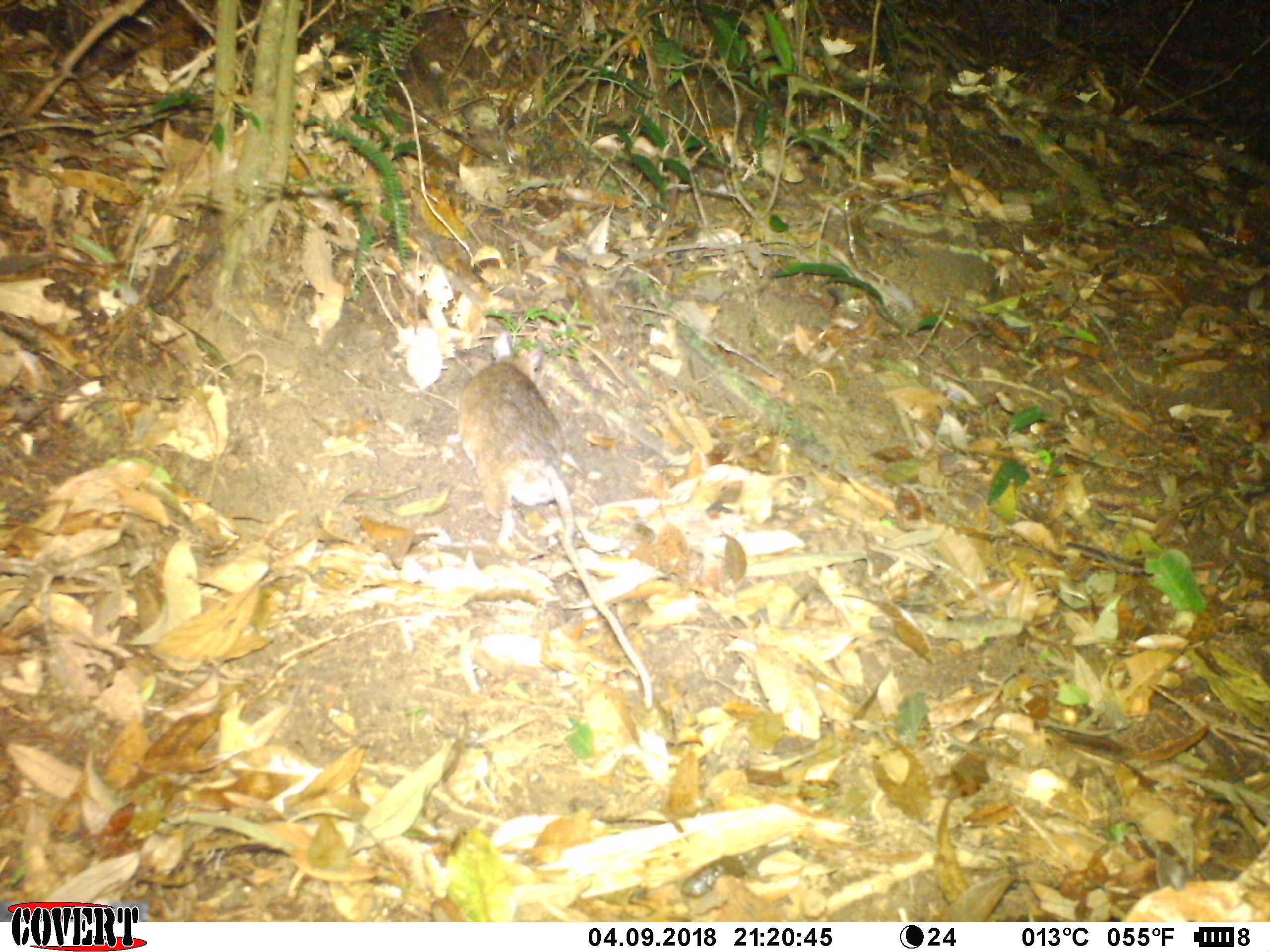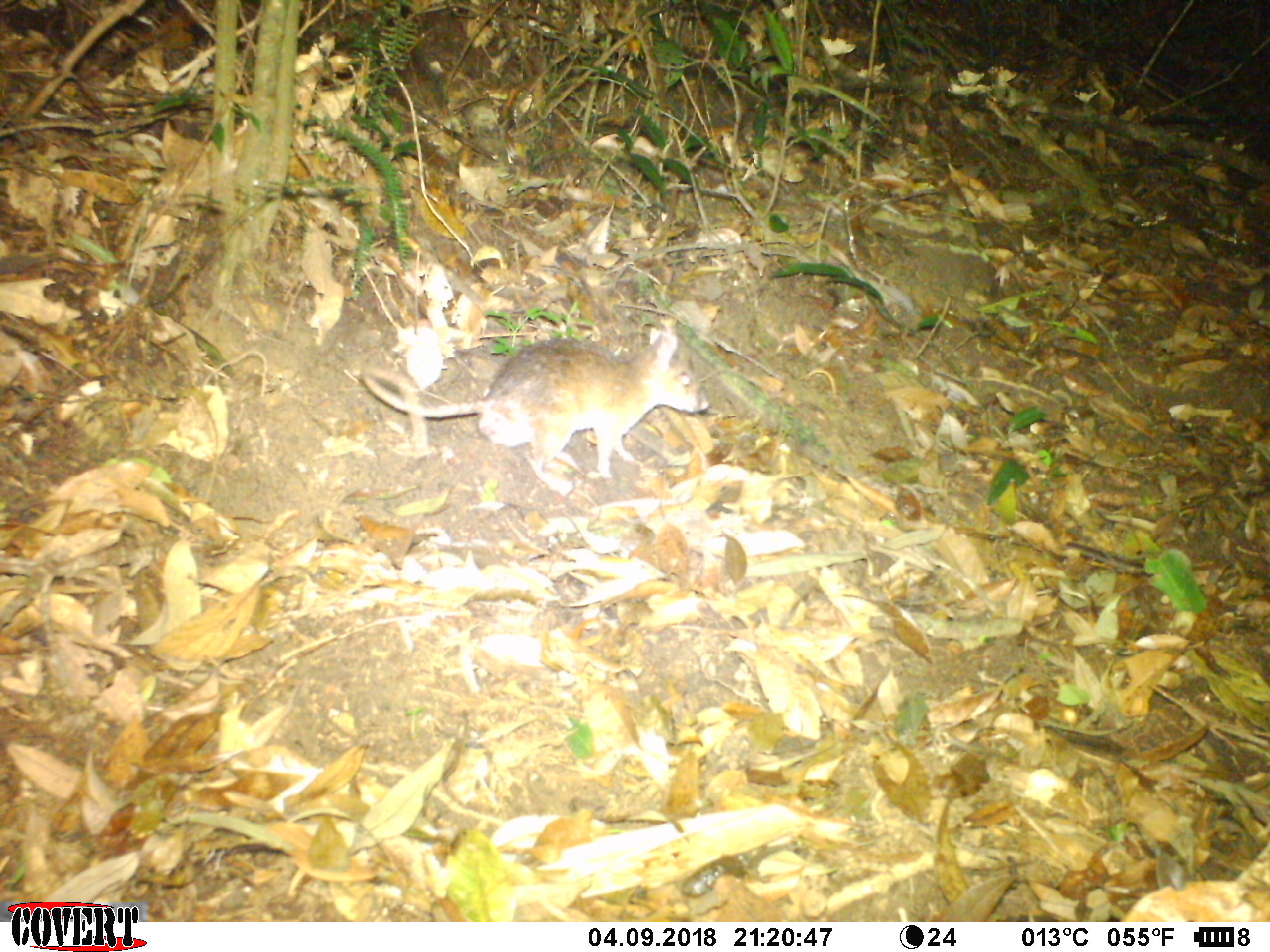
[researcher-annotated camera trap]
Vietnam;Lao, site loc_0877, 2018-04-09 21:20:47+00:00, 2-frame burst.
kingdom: Animalia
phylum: Chordata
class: Mammalia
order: Rodentia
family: Muridae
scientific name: Muridae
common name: old-world mice and rats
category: unidentified murid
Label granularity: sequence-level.